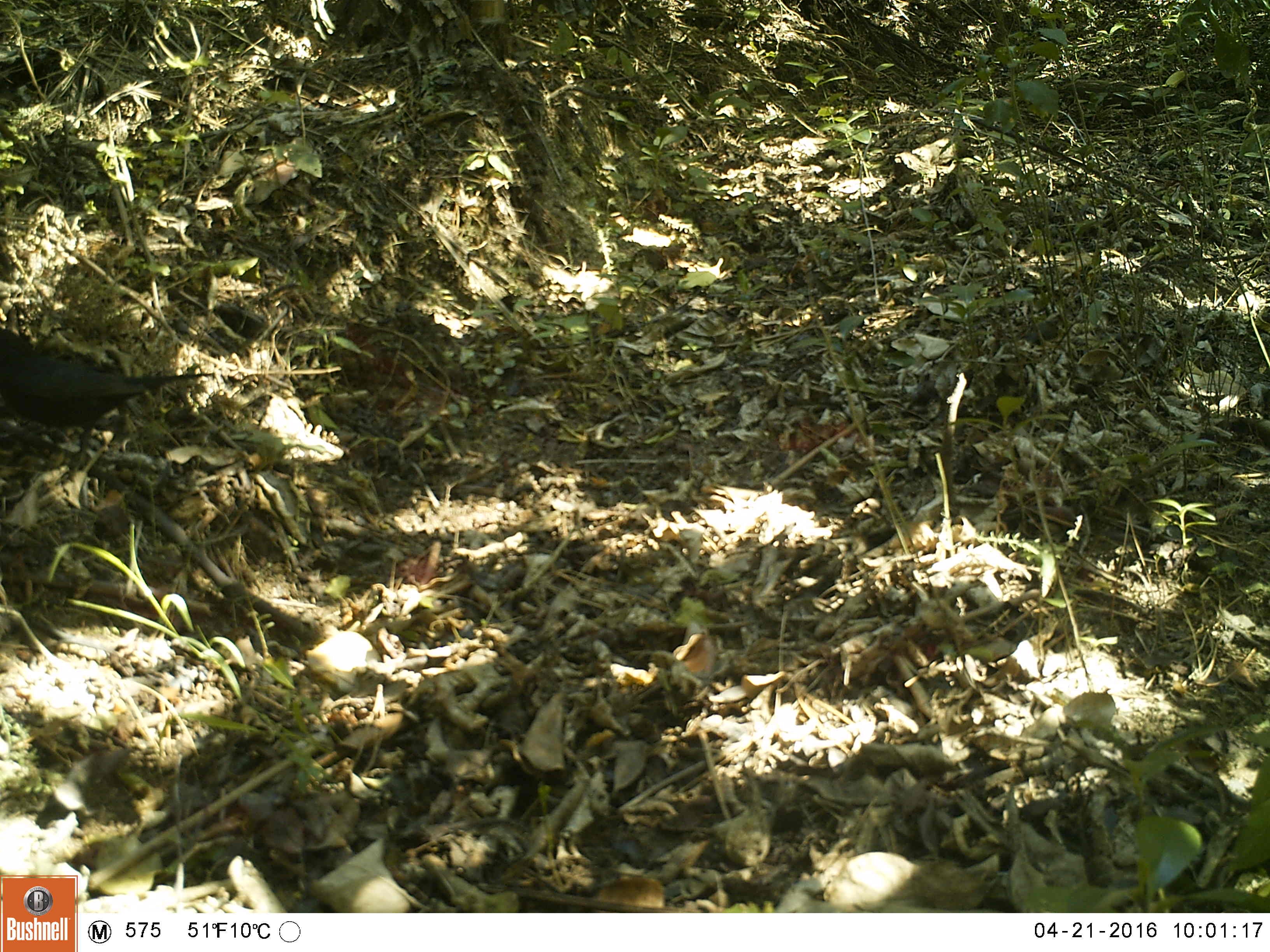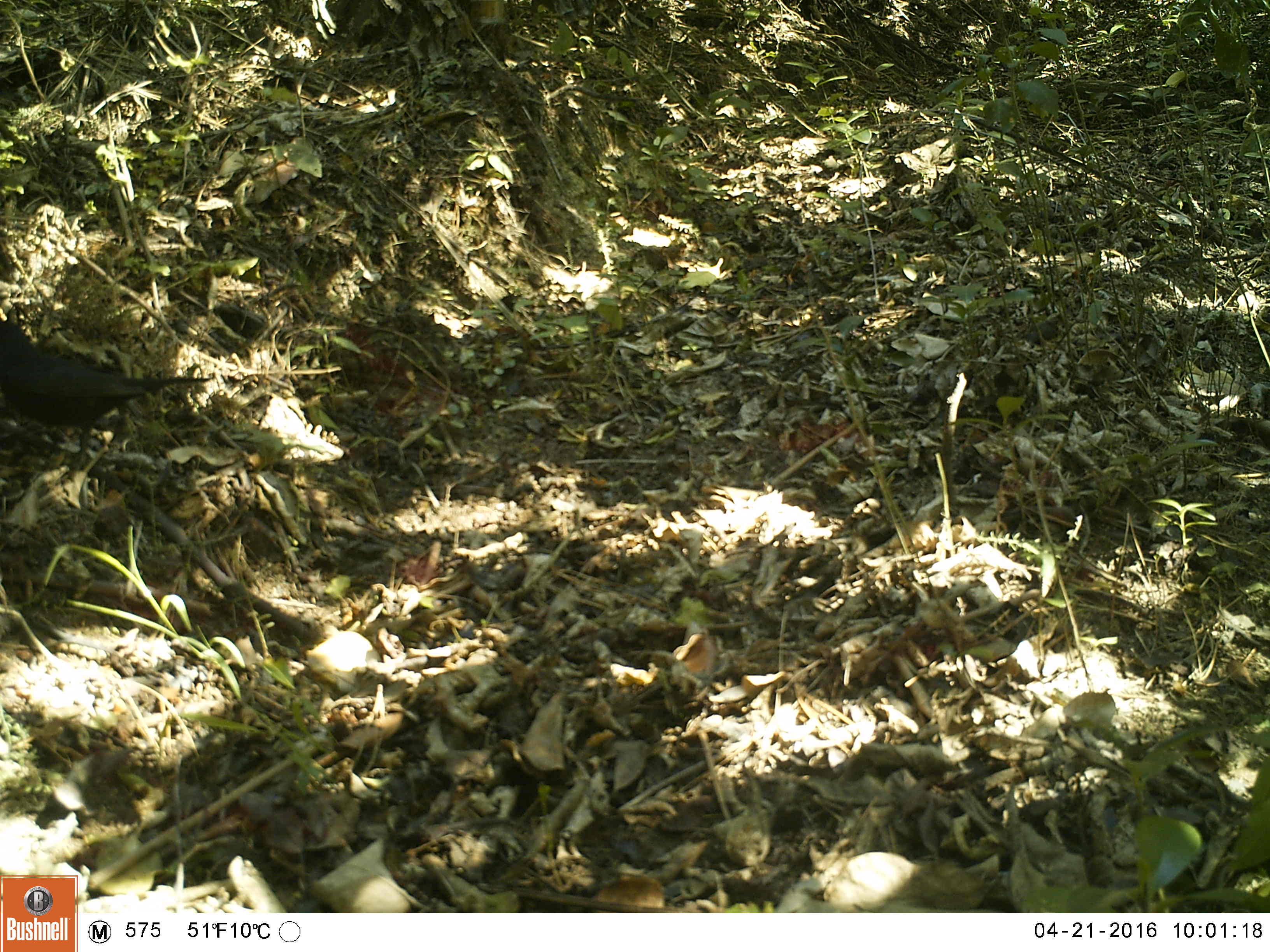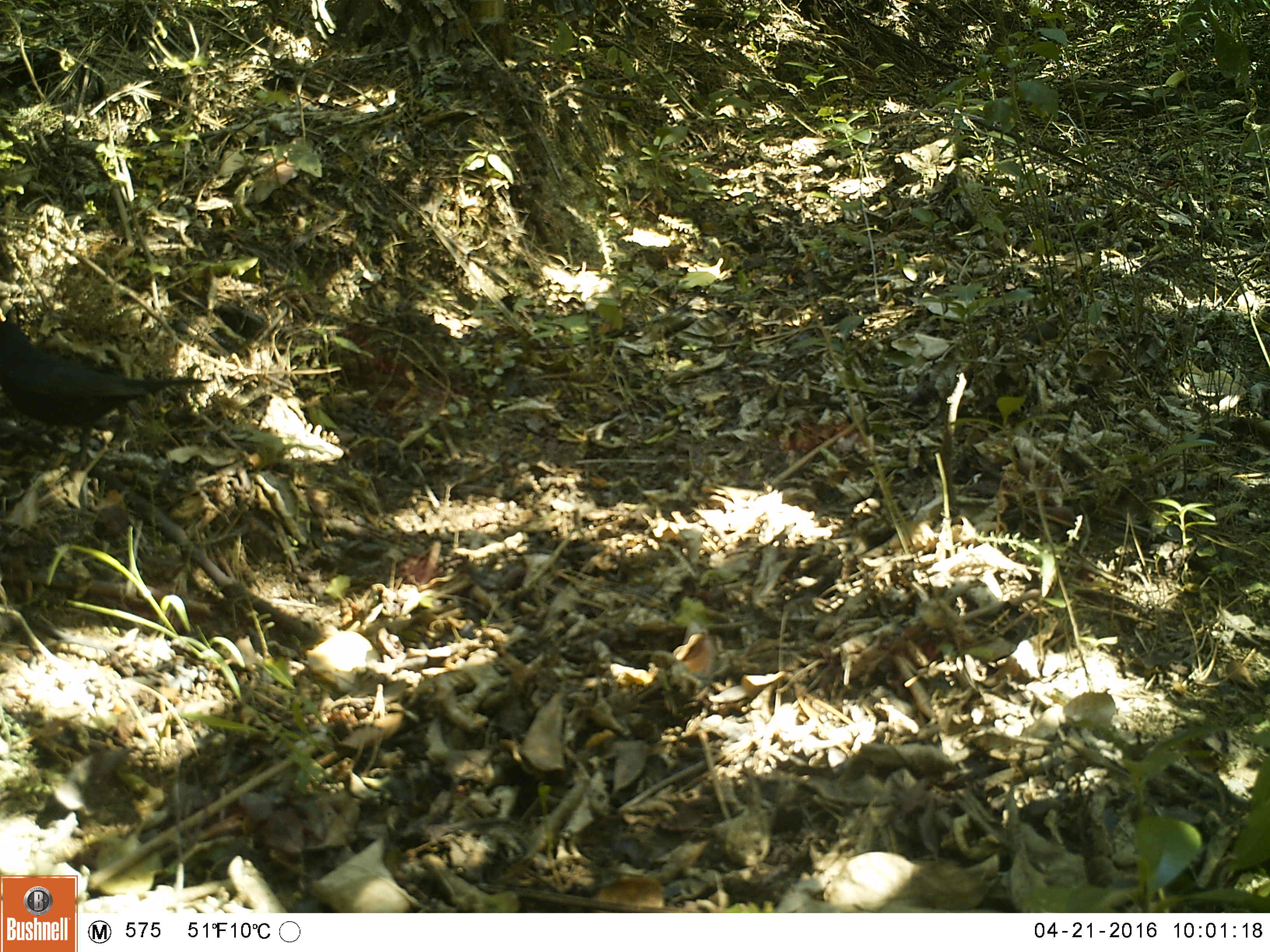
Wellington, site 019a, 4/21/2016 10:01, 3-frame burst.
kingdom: Animalia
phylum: Chordata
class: Aves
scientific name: Aves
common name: bird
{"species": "bird (Aves)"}